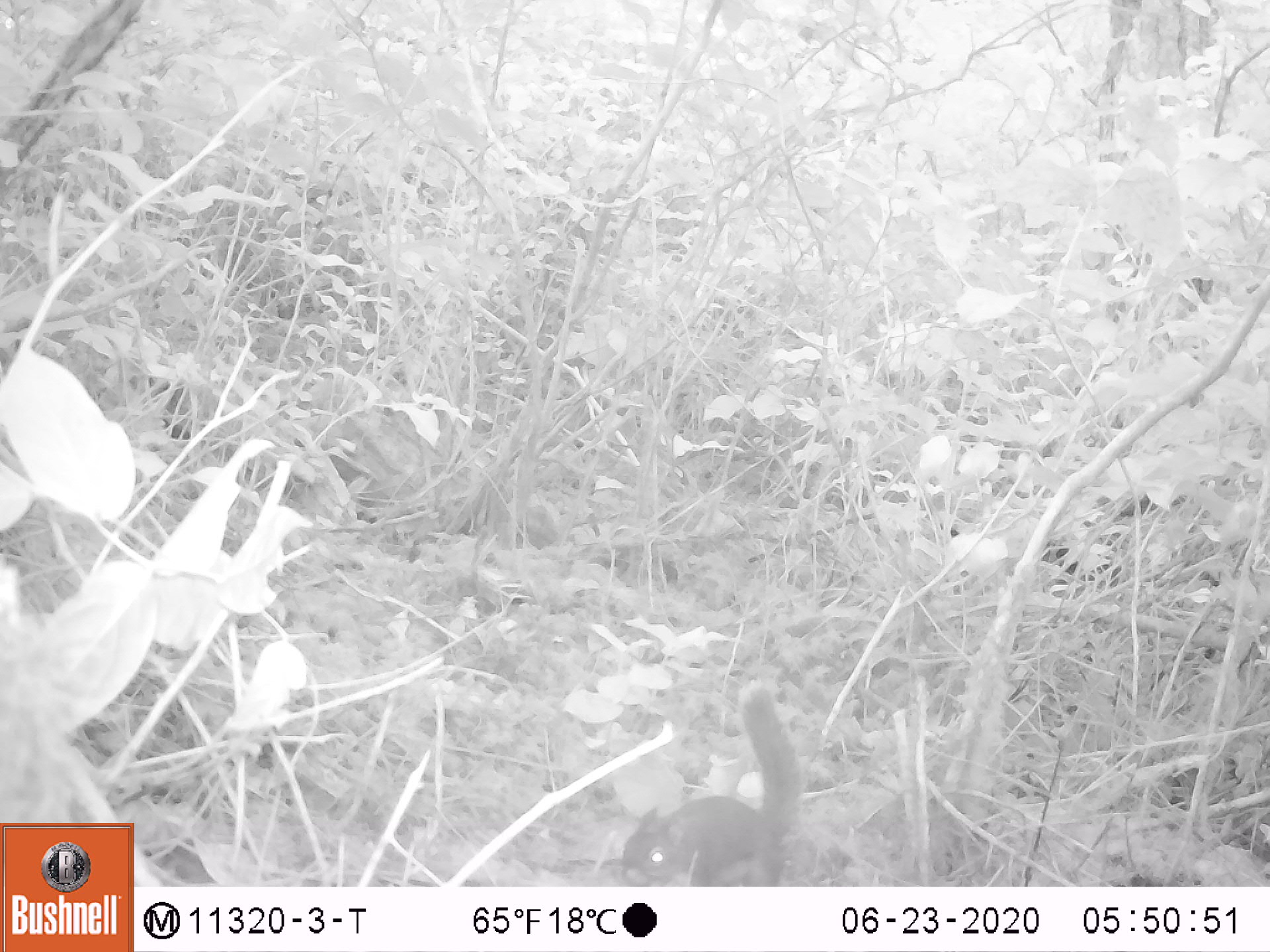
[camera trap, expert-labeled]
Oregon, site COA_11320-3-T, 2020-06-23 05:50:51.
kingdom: Animalia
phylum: Chordata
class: Mammalia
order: Rodentia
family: Sciuridae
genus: Tamiasciurus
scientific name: Tamiasciurus douglasii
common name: douglas squirrel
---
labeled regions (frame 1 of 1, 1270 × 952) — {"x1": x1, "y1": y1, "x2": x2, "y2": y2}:
douglas squirrel: {"x1": 617, "y1": 671, "x2": 802, "y2": 883}